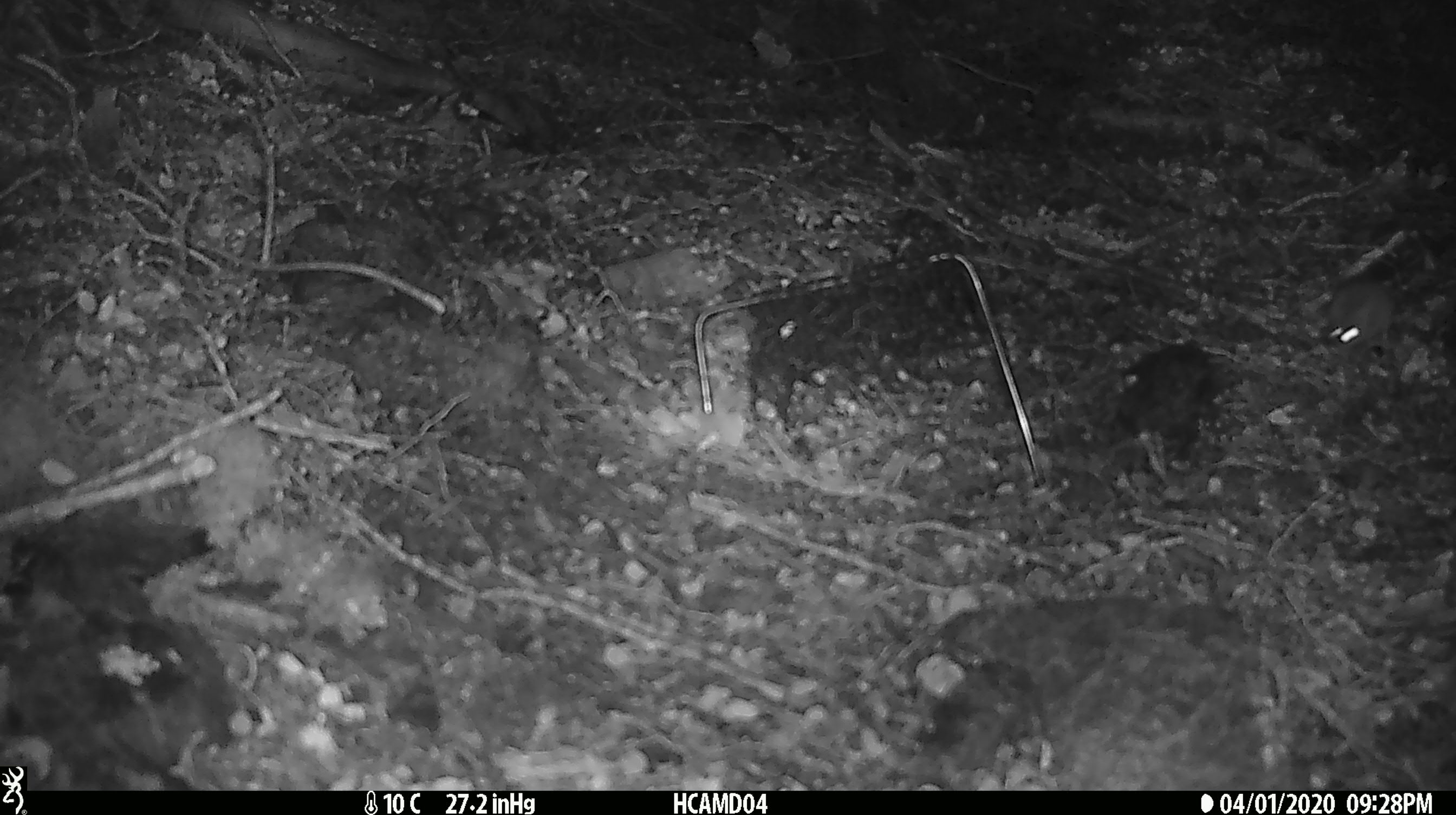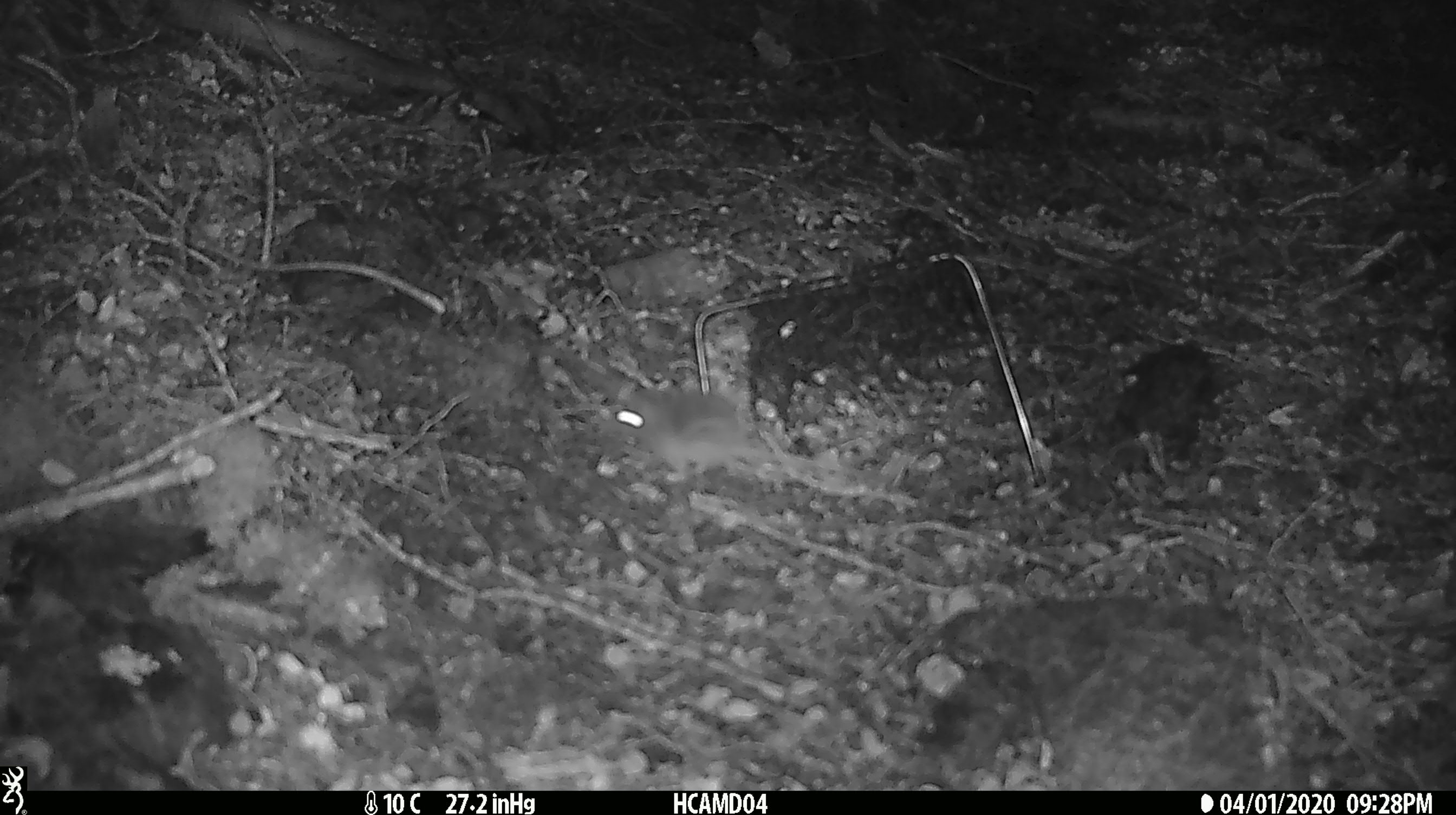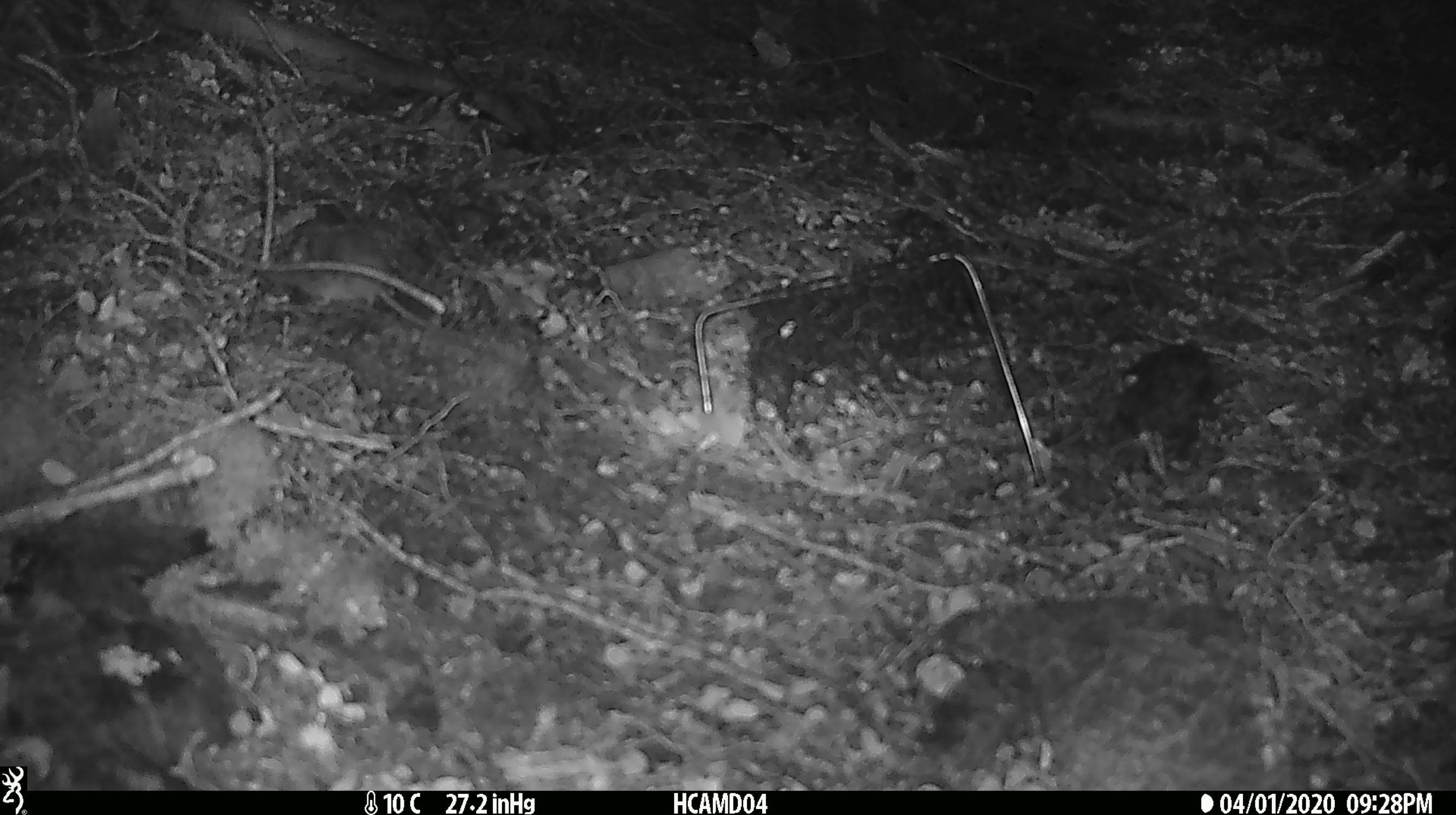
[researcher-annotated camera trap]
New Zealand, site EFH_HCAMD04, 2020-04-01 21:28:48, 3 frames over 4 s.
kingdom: Animalia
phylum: Chordata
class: Mammalia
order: Rodentia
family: Muridae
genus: Mus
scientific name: Mus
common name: mouse